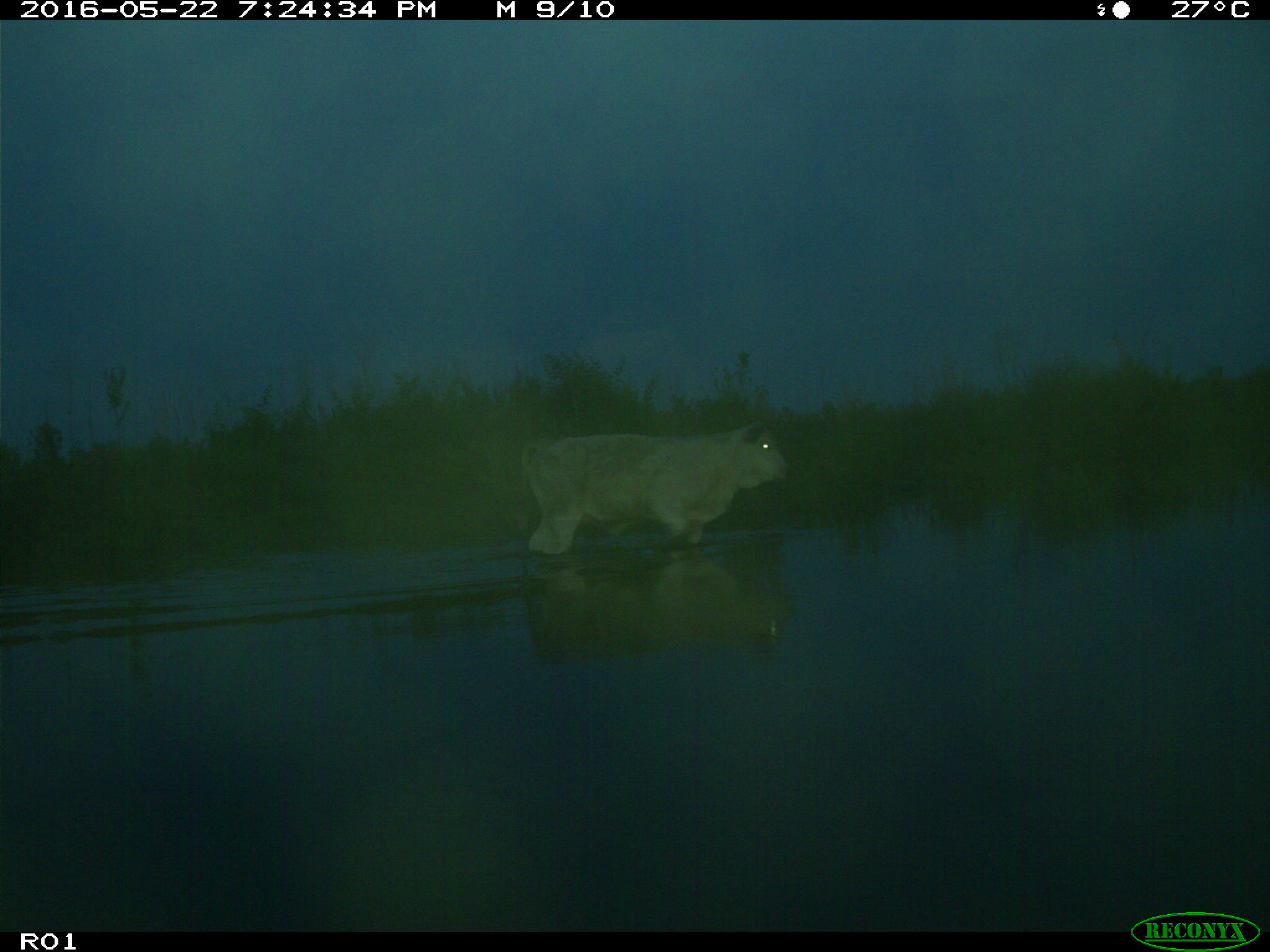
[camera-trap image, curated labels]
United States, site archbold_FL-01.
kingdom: Animalia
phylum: Chordata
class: Mammalia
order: Artiodactyla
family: Bovidae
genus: Bos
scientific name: Bos taurus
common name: domestic cow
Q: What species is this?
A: Bos taurus (domestic cow).